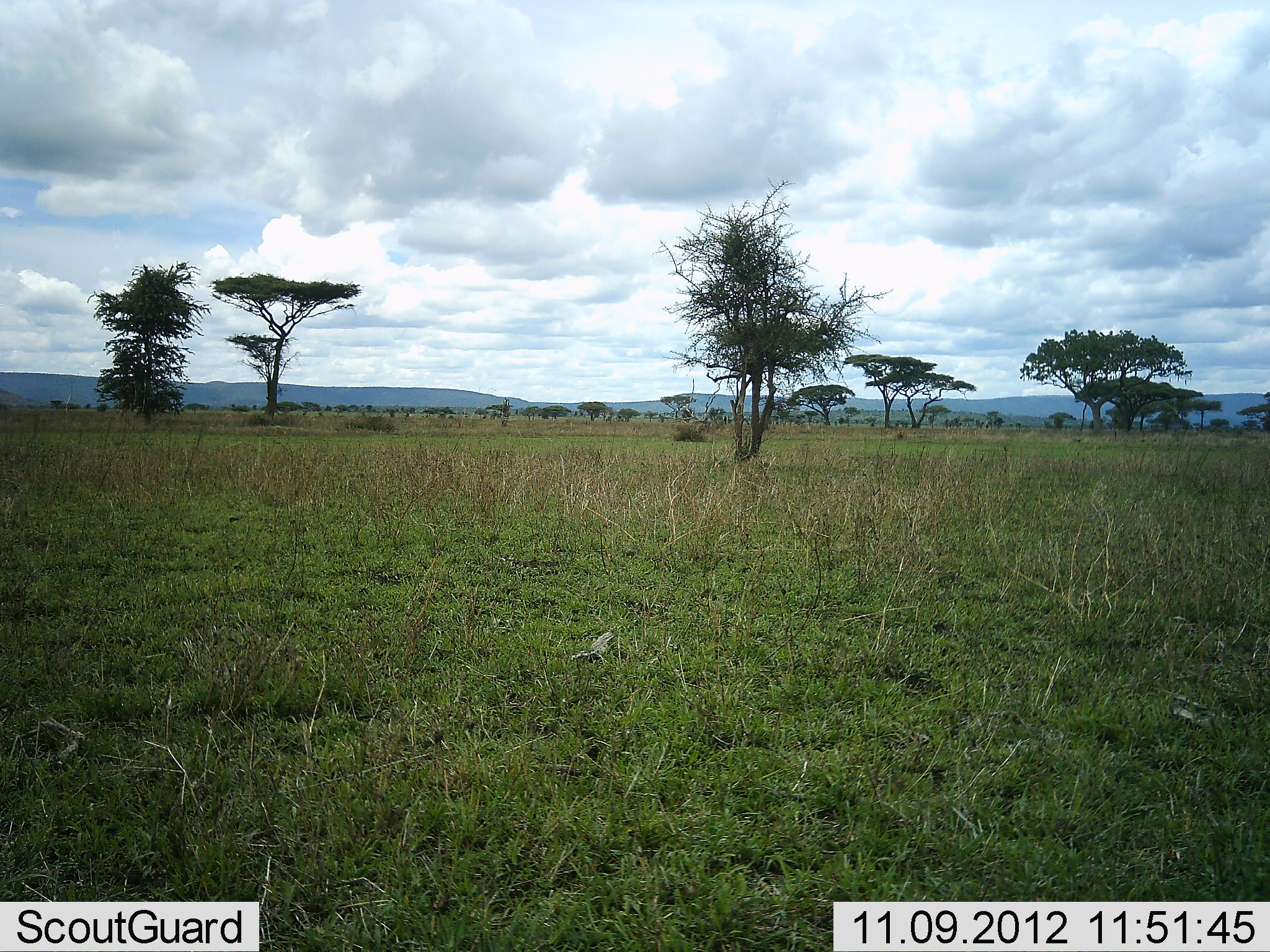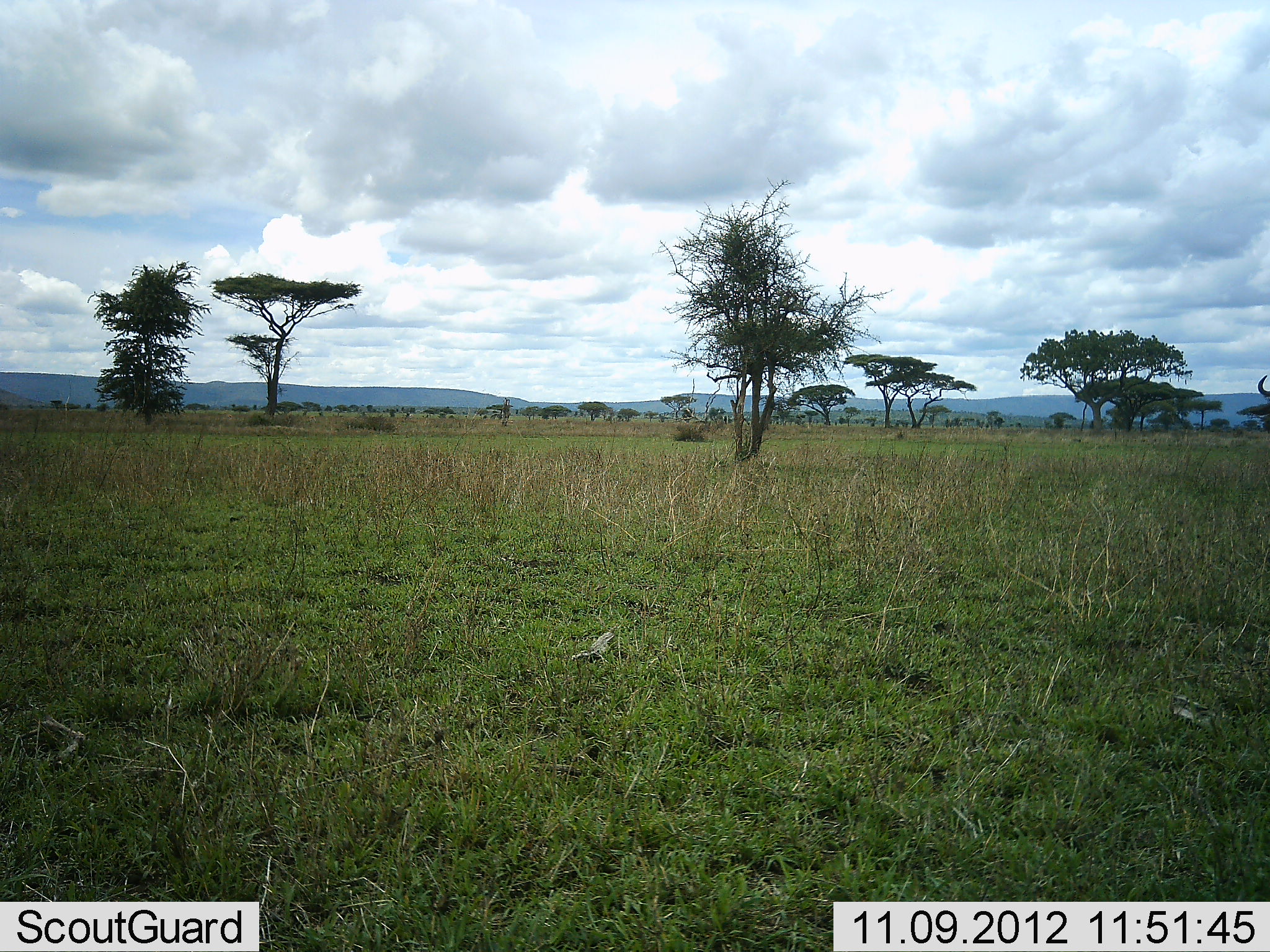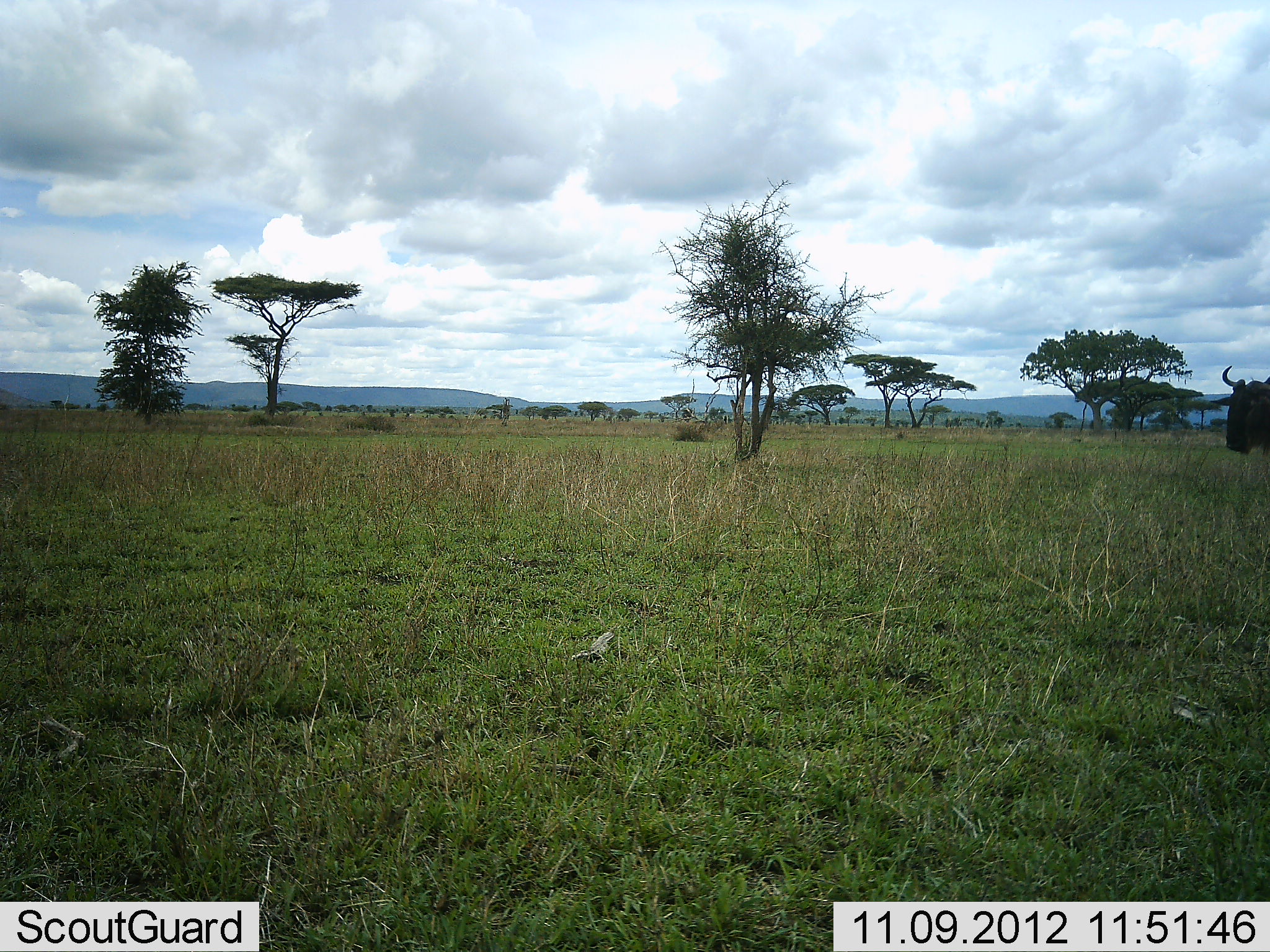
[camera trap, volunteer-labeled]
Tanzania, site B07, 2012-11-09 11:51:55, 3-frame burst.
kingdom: Animalia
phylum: Chordata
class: Mammalia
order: Artiodactyla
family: Bovidae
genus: Connochaetes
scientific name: Connochaetes taurinus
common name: blue wildebeest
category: wildebeest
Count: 1.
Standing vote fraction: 0%.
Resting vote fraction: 0%.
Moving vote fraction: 100%.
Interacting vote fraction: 0%.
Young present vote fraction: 0%.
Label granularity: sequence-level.